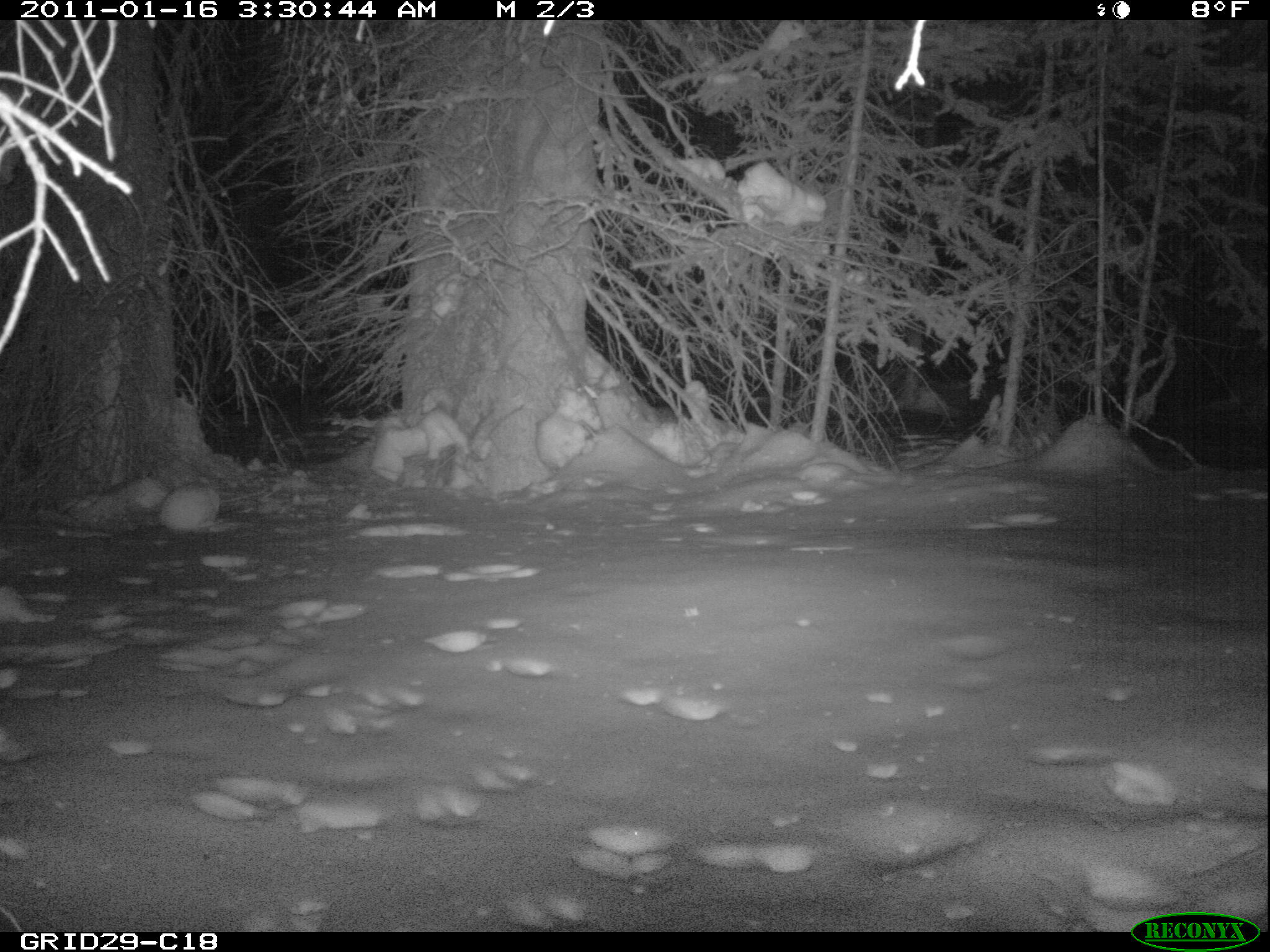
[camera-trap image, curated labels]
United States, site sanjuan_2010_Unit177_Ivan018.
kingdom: Animalia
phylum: Chordata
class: Mammalia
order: Lagomorpha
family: Leporidae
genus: Lepus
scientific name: Lepus americanus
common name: snowshoe hare